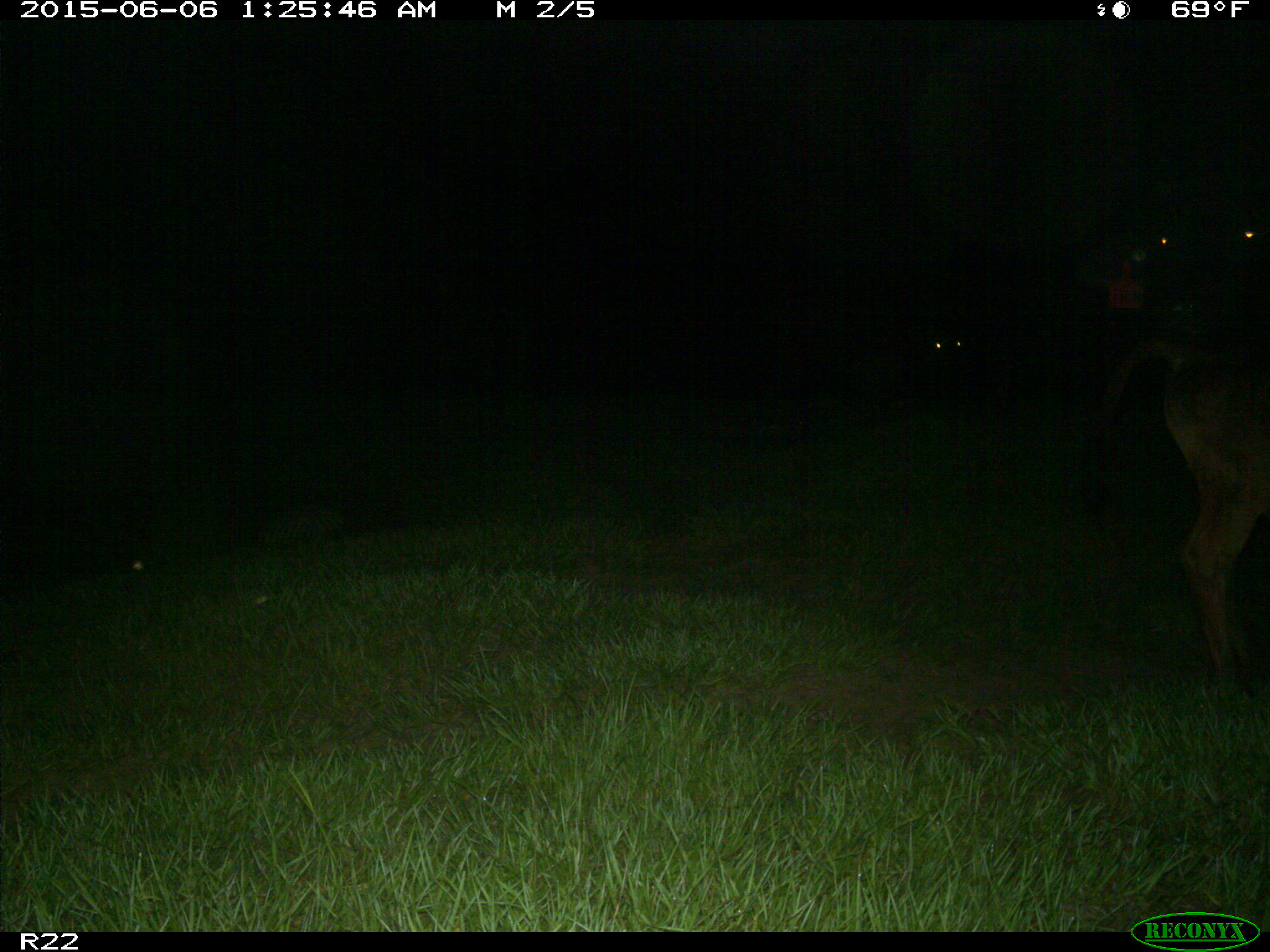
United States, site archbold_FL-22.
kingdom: Animalia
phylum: Chordata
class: Mammalia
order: Artiodactyla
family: Bovidae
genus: Bos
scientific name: Bos taurus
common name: domestic cow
Bos taurus (domestic cow).